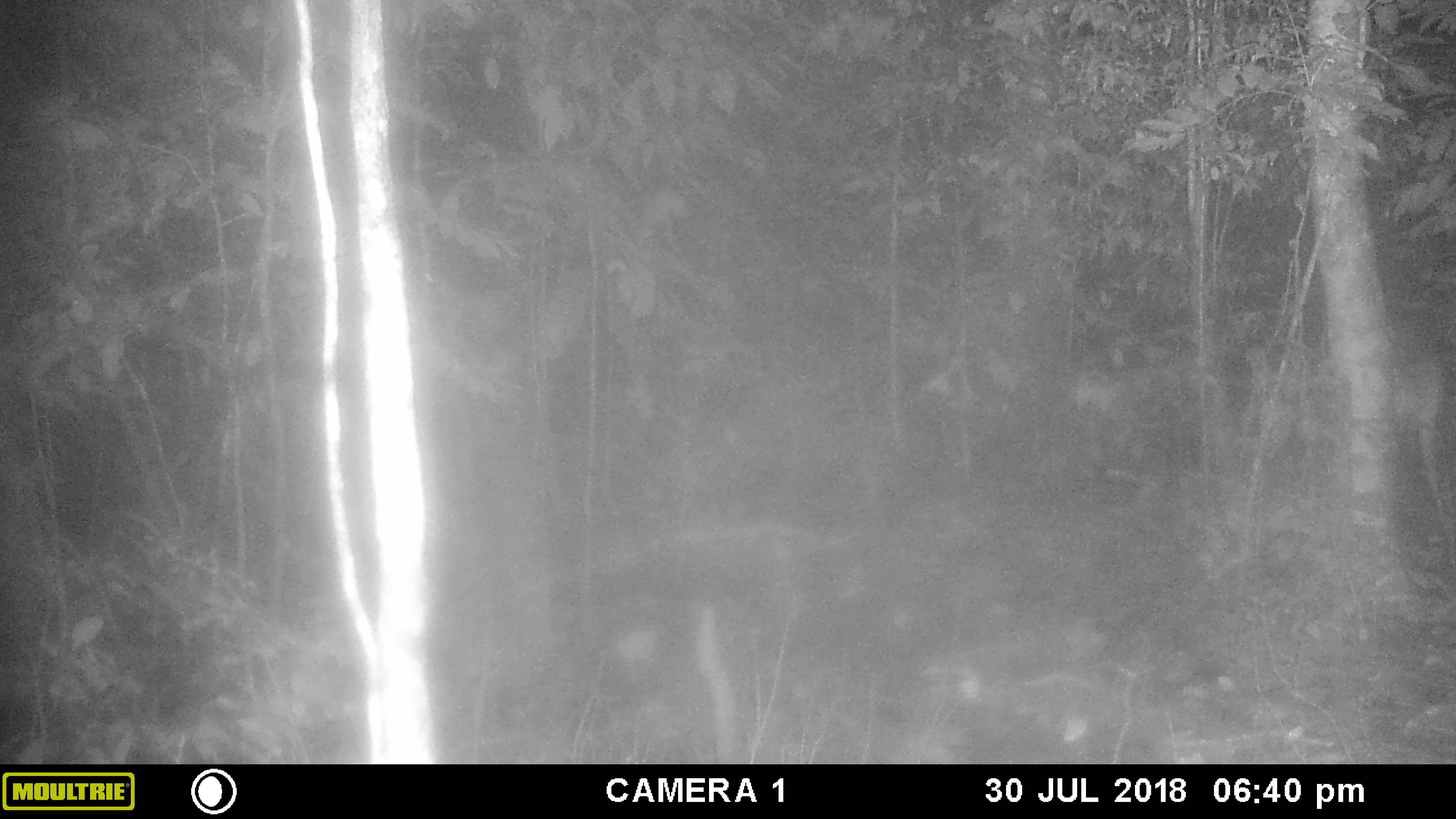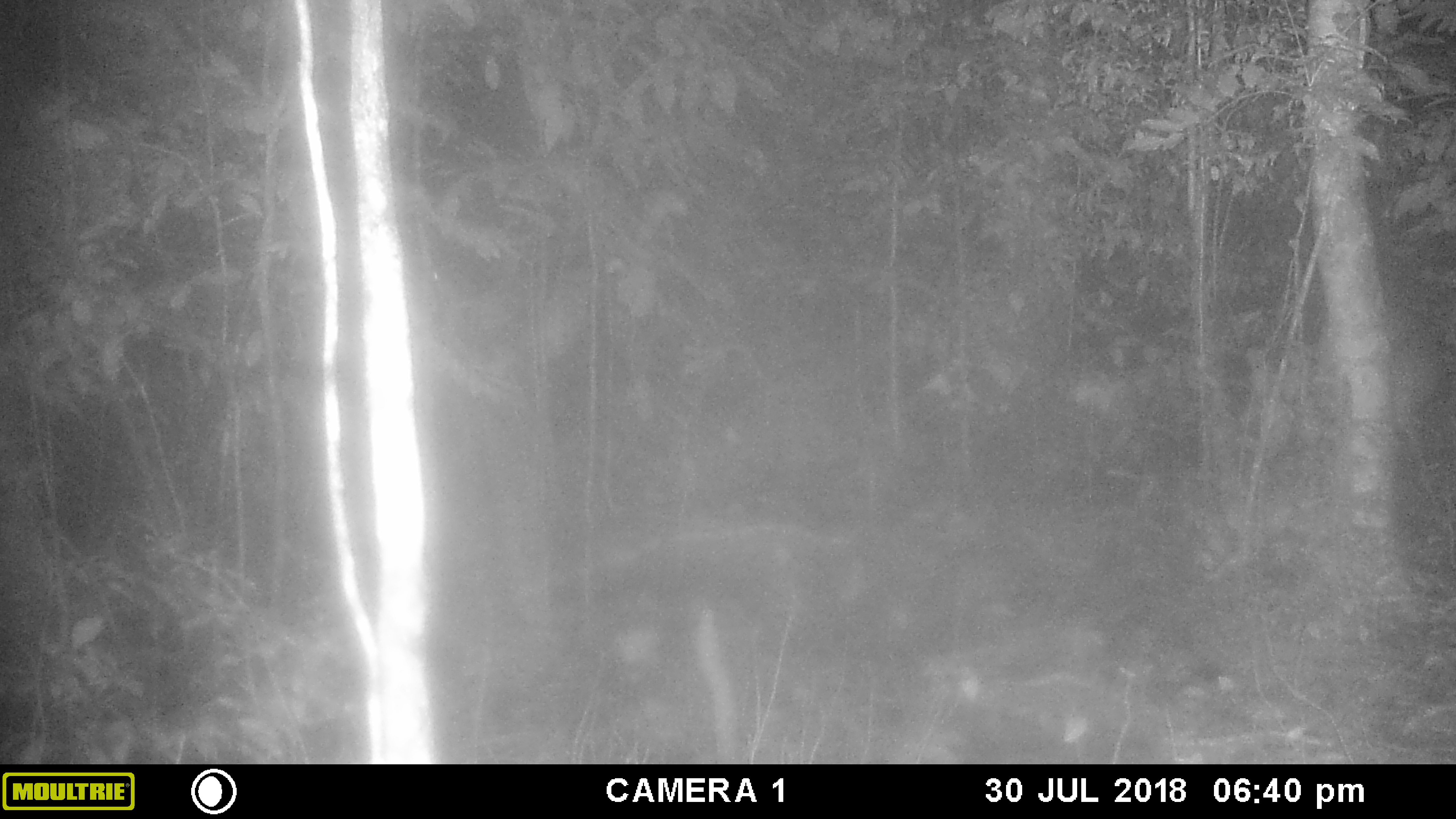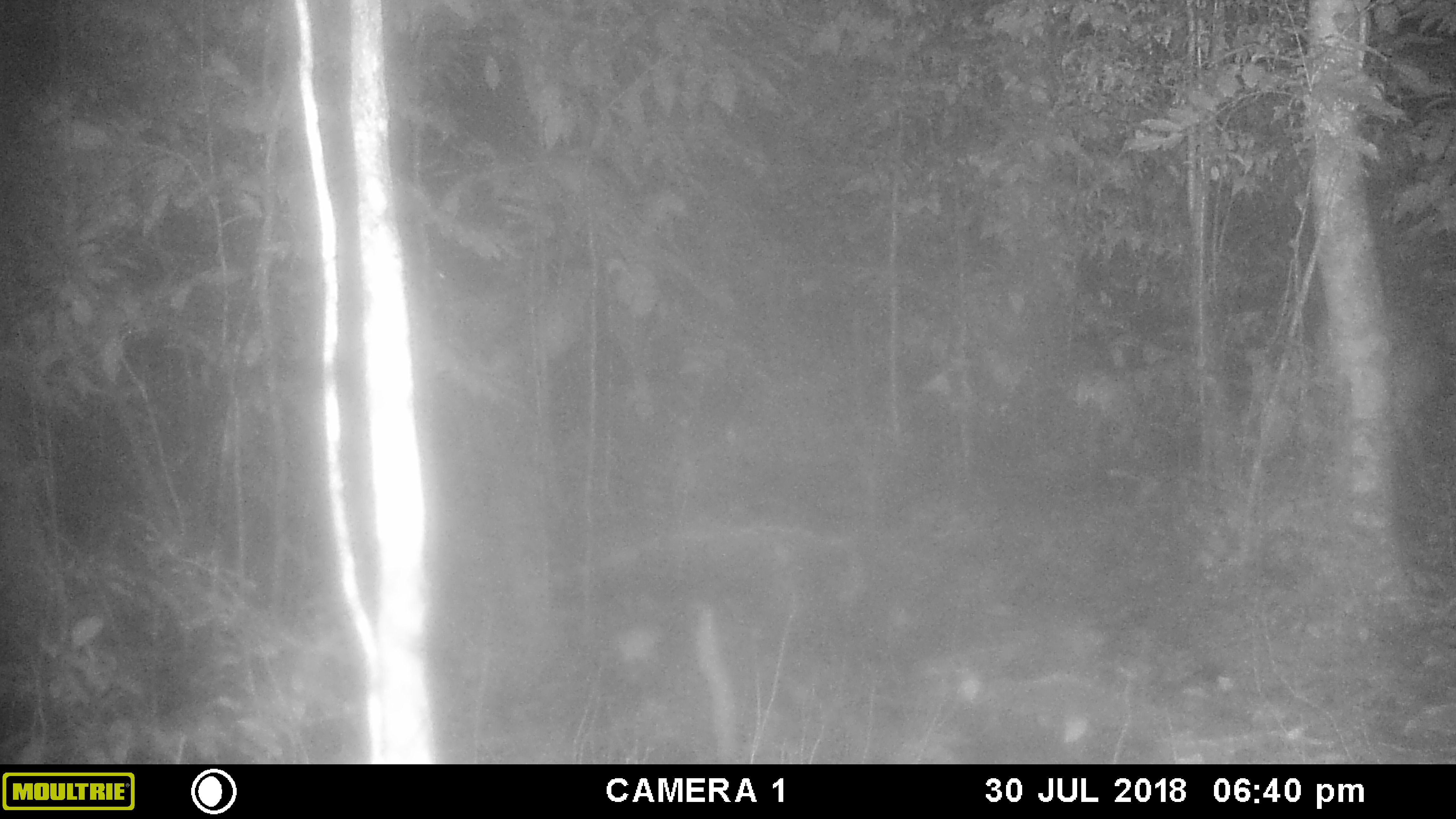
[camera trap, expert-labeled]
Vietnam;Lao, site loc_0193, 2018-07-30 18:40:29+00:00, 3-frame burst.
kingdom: Animalia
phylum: Chordata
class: Mammalia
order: Artiodactyla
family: Cervidae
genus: Muntiacus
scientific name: Muntiacus vuquangensis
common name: large-antlered muntjac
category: large antlered muntjac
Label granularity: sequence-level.